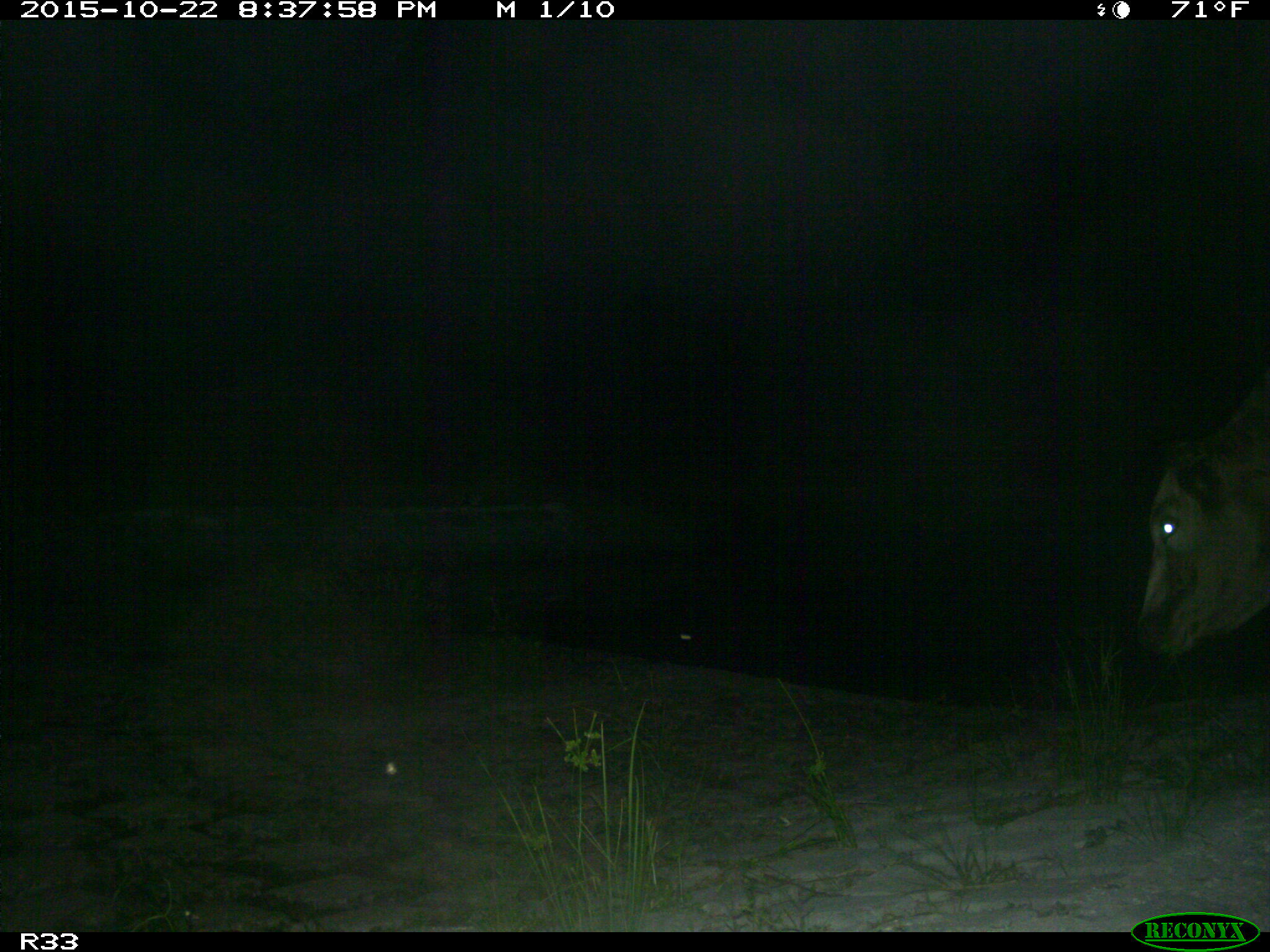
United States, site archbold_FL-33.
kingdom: Animalia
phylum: Chordata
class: Mammalia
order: Artiodactyla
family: Bovidae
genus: Bos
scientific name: Bos taurus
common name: domestic cow